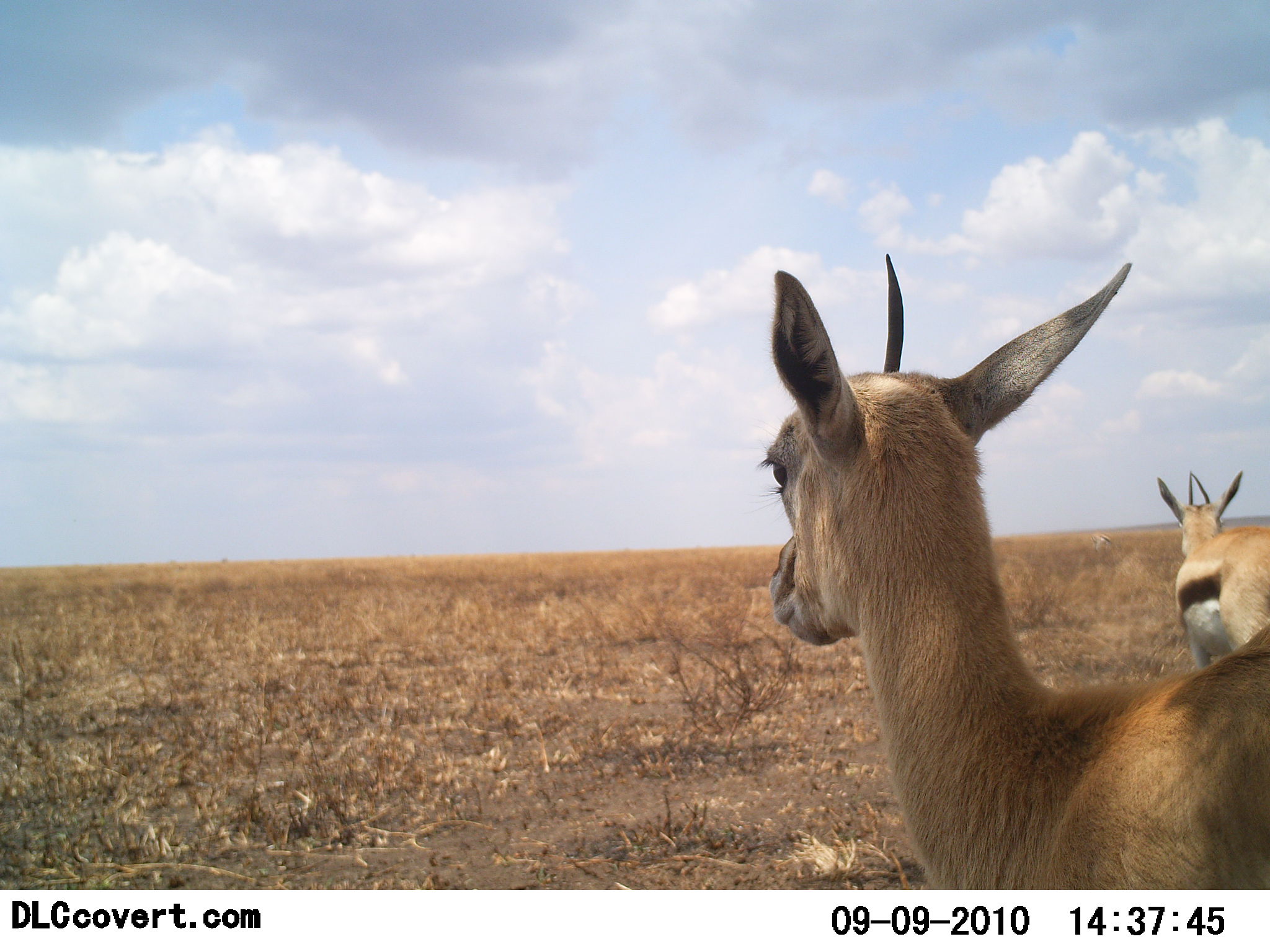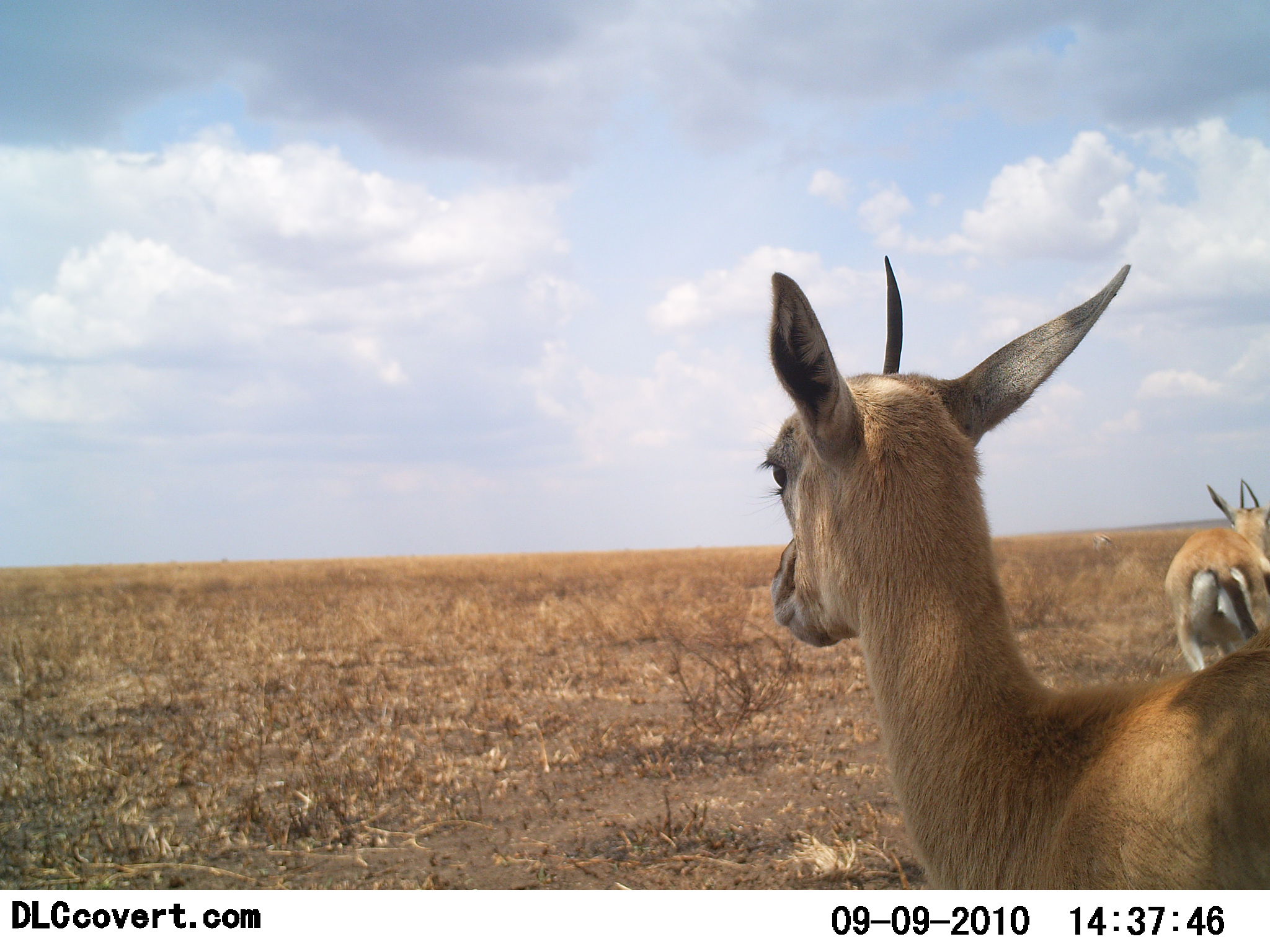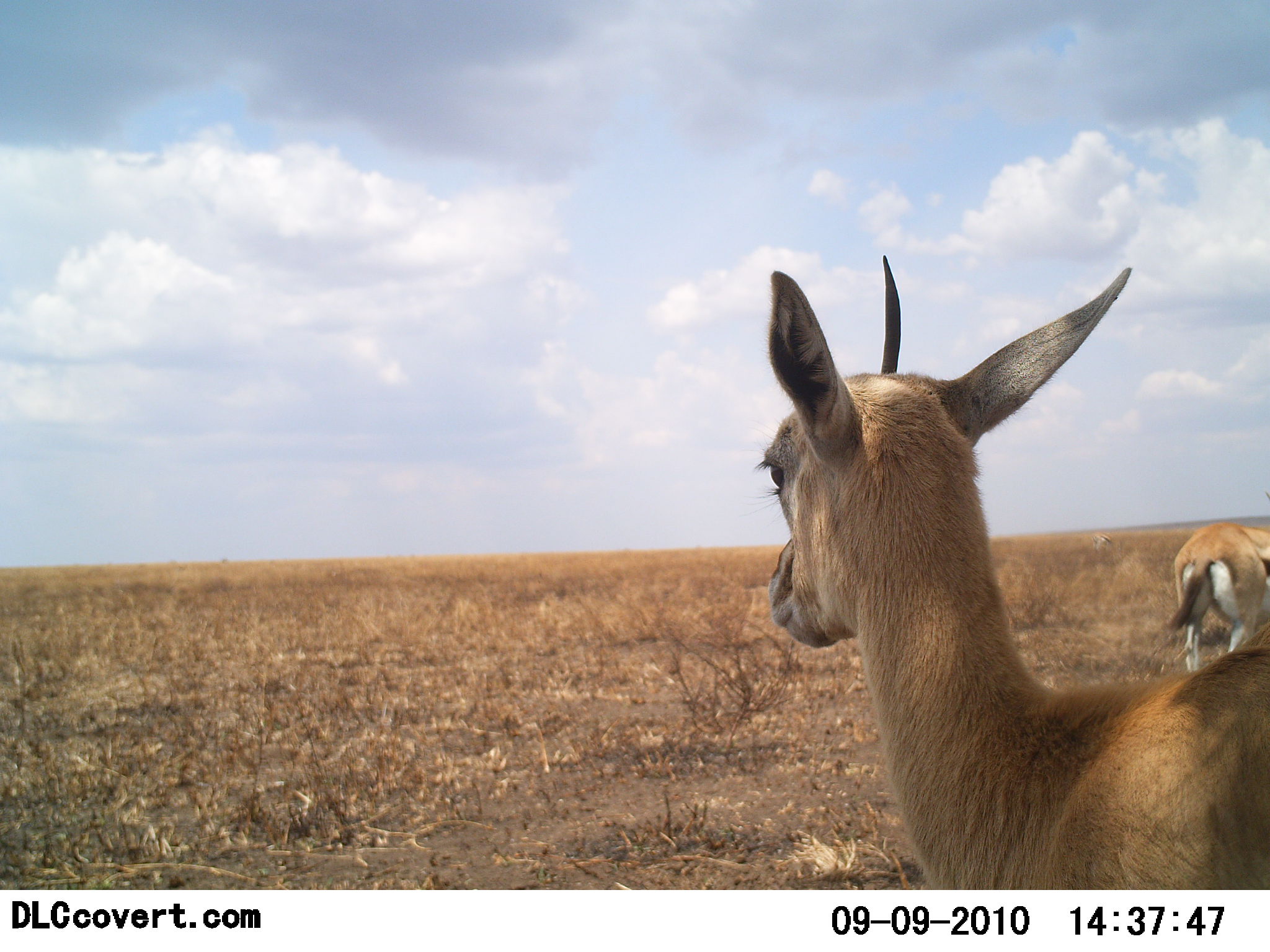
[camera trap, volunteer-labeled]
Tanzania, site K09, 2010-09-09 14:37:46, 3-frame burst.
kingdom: Animalia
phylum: Chordata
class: Mammalia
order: Artiodactyla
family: Bovidae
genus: Eudorcas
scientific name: Eudorcas thomsonii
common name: thomson's gazelle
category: gazellethomsons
Gazellethomsons (thomson's gazelle) (Eudorcas thomsonii), count 2. Behavior (volunteer vote fractions): standing 87%, resting 7%, moving 47%, interacting 0%. Young present (vote fraction): 0%. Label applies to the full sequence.